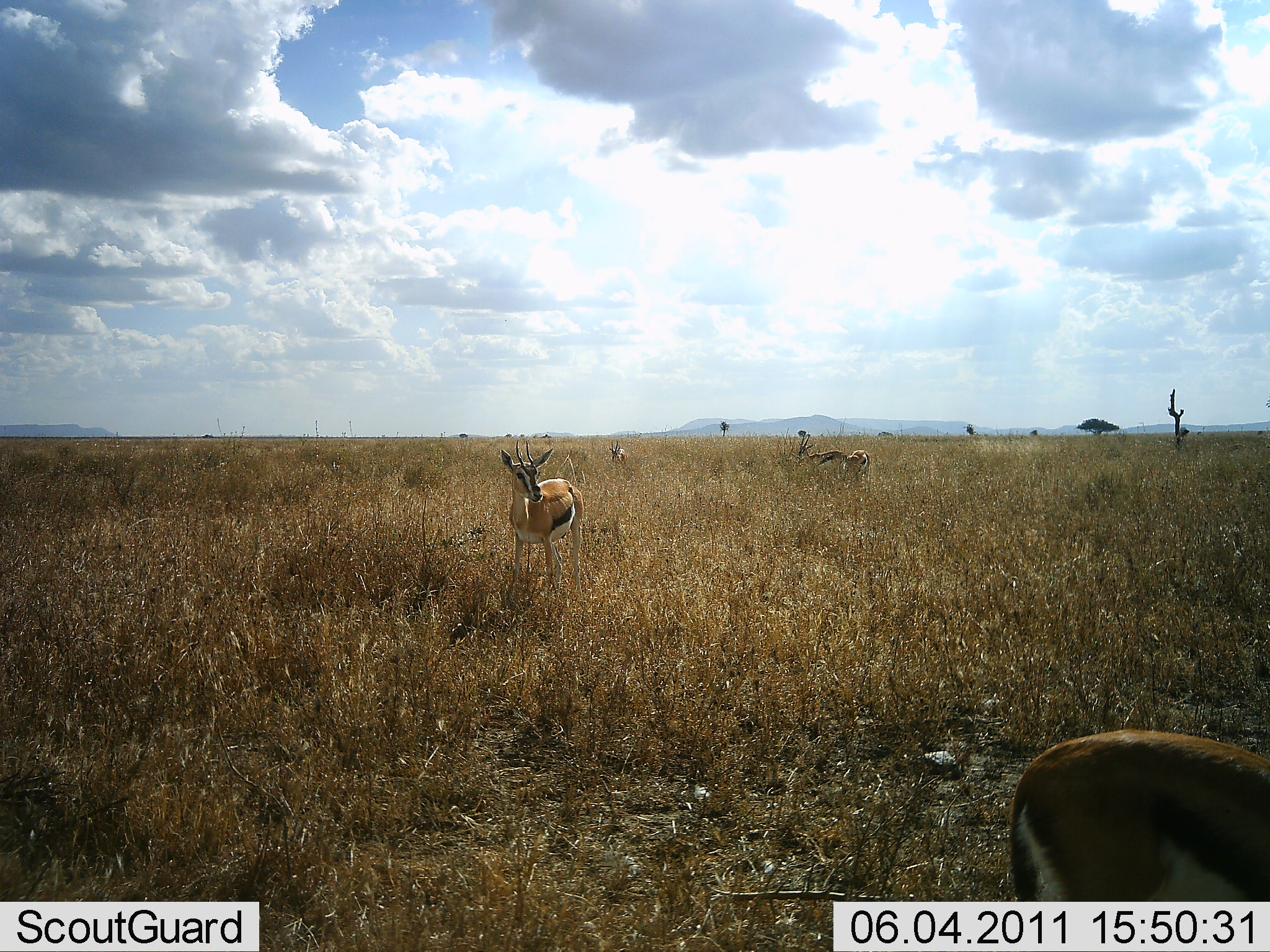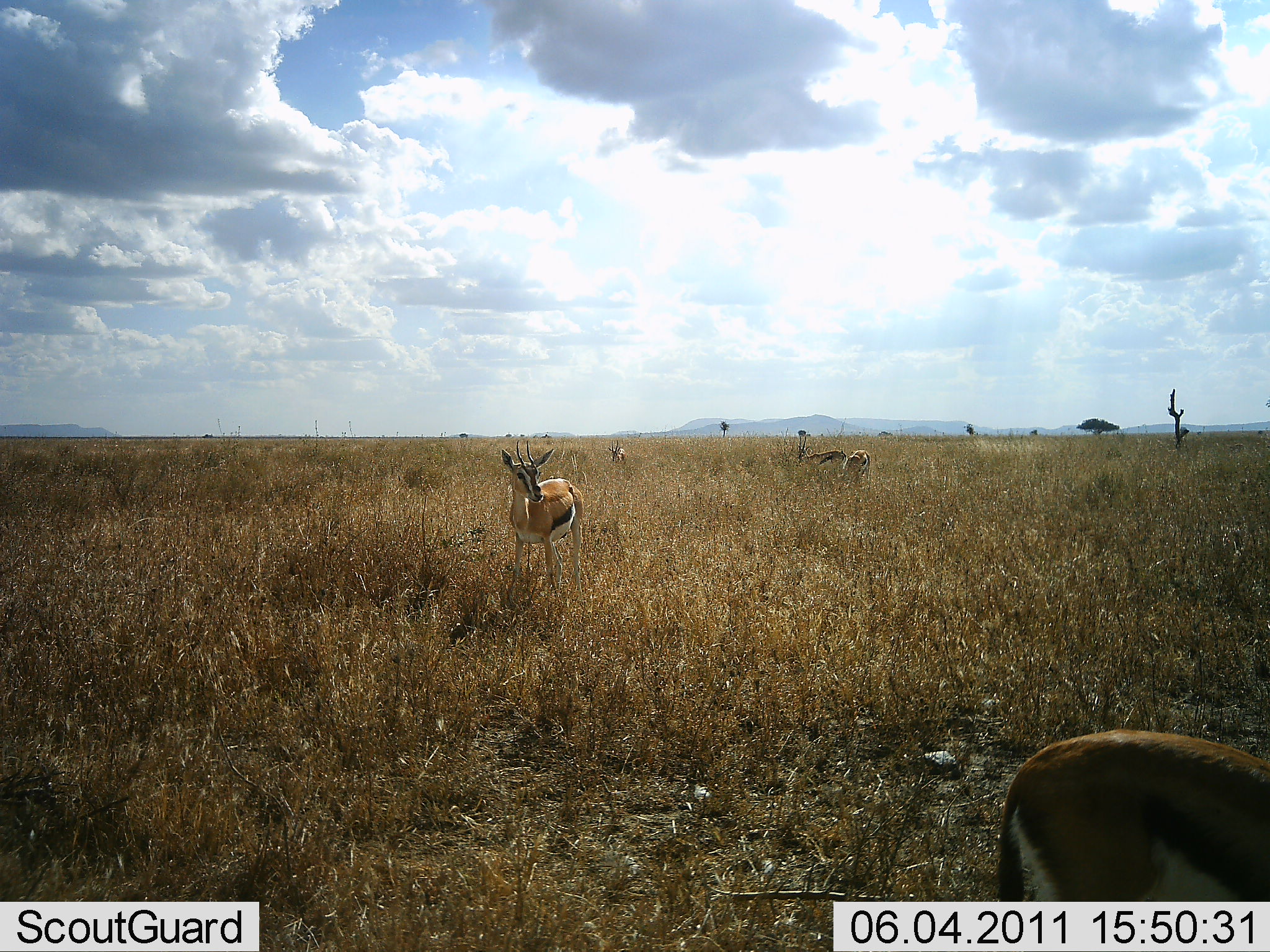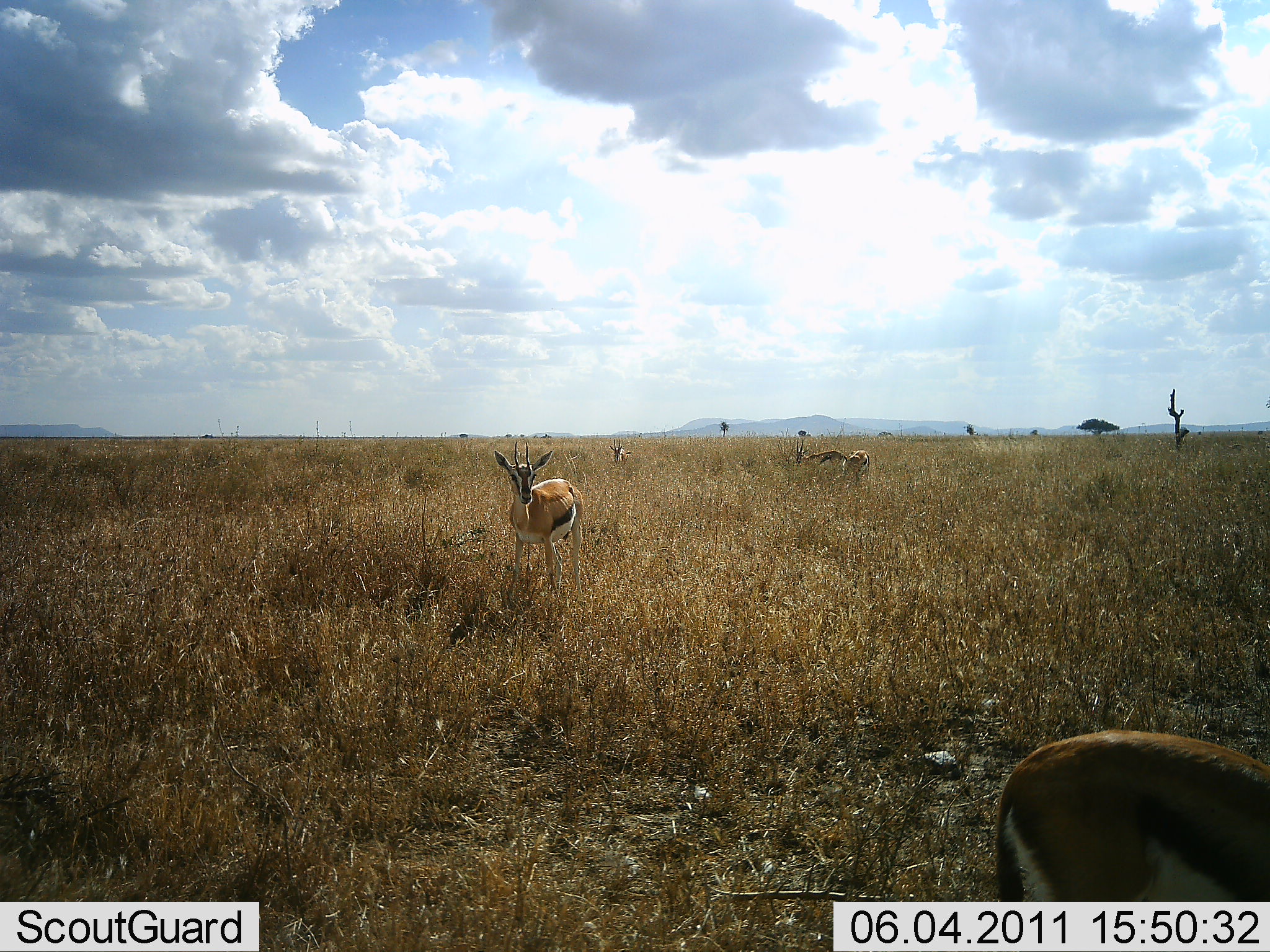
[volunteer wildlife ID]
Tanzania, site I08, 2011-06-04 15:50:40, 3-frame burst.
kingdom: Animalia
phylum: Chordata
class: Mammalia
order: Artiodactyla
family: Bovidae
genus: Eudorcas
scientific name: Eudorcas thomsonii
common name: thomson's gazelle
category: gazellethomsons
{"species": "gazellethomsons (thomson's gazelle) (Eudorcas thomsonii)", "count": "5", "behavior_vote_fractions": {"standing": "100%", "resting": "0%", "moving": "18%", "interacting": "0%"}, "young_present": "0%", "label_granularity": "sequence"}